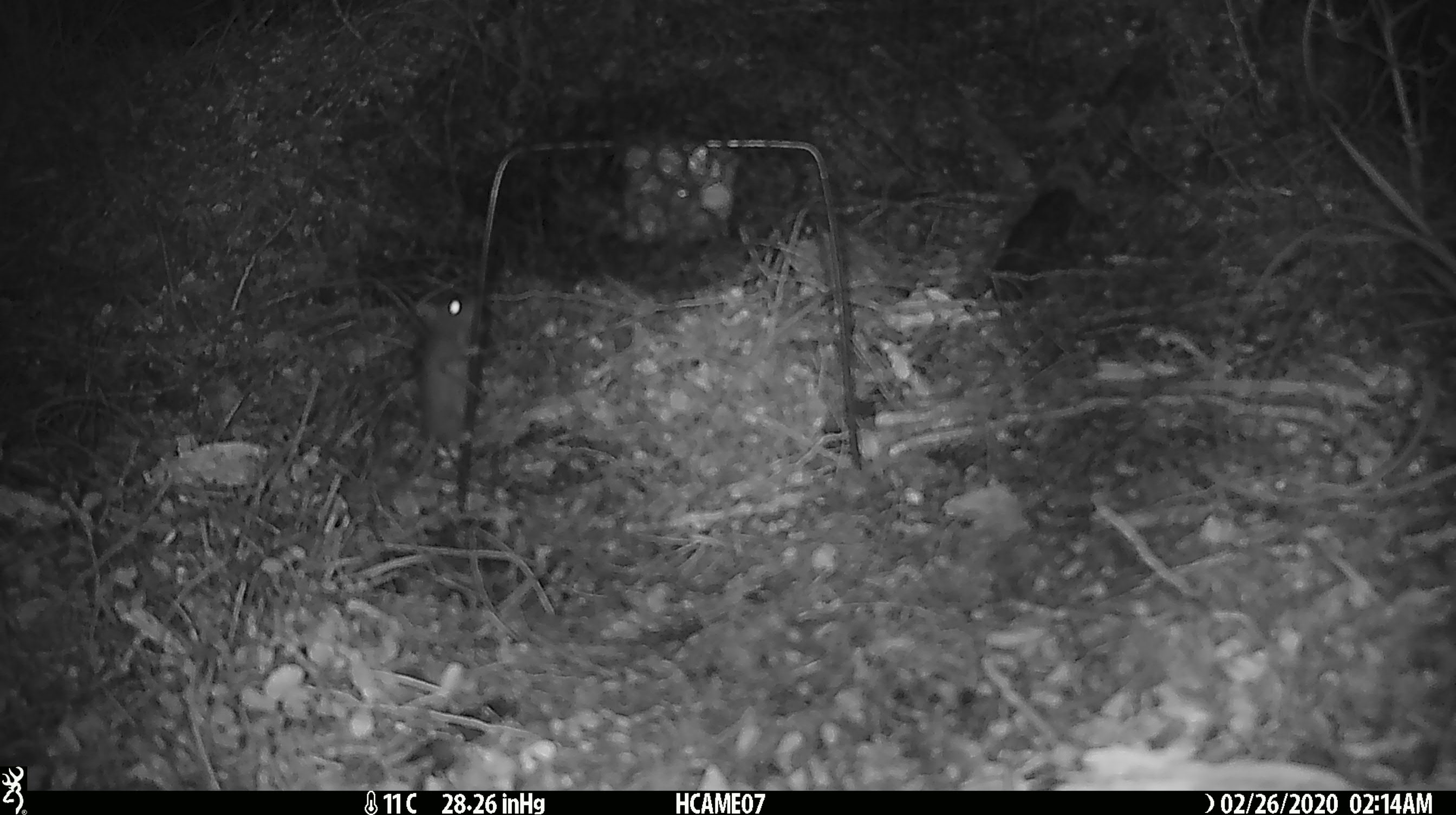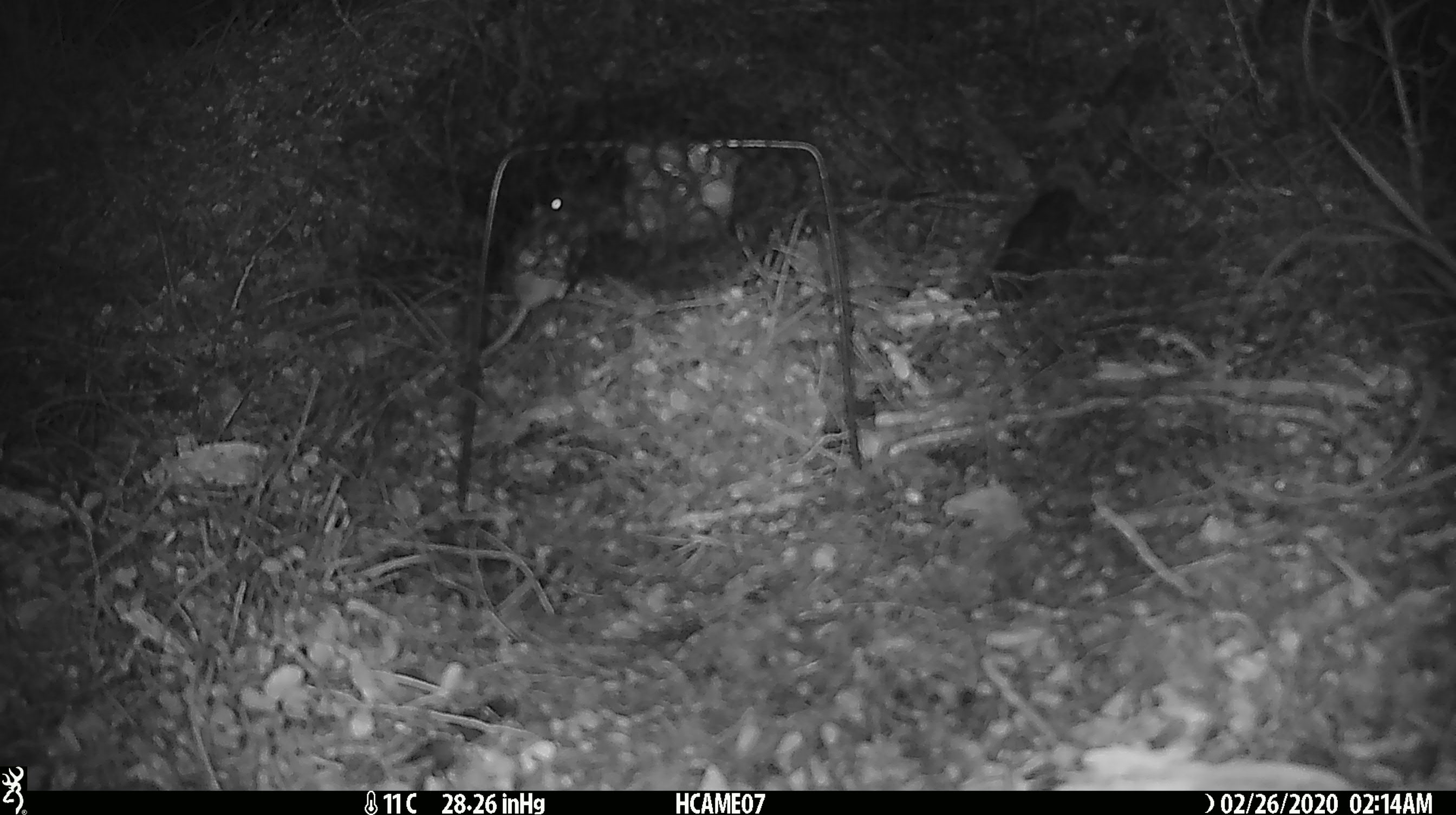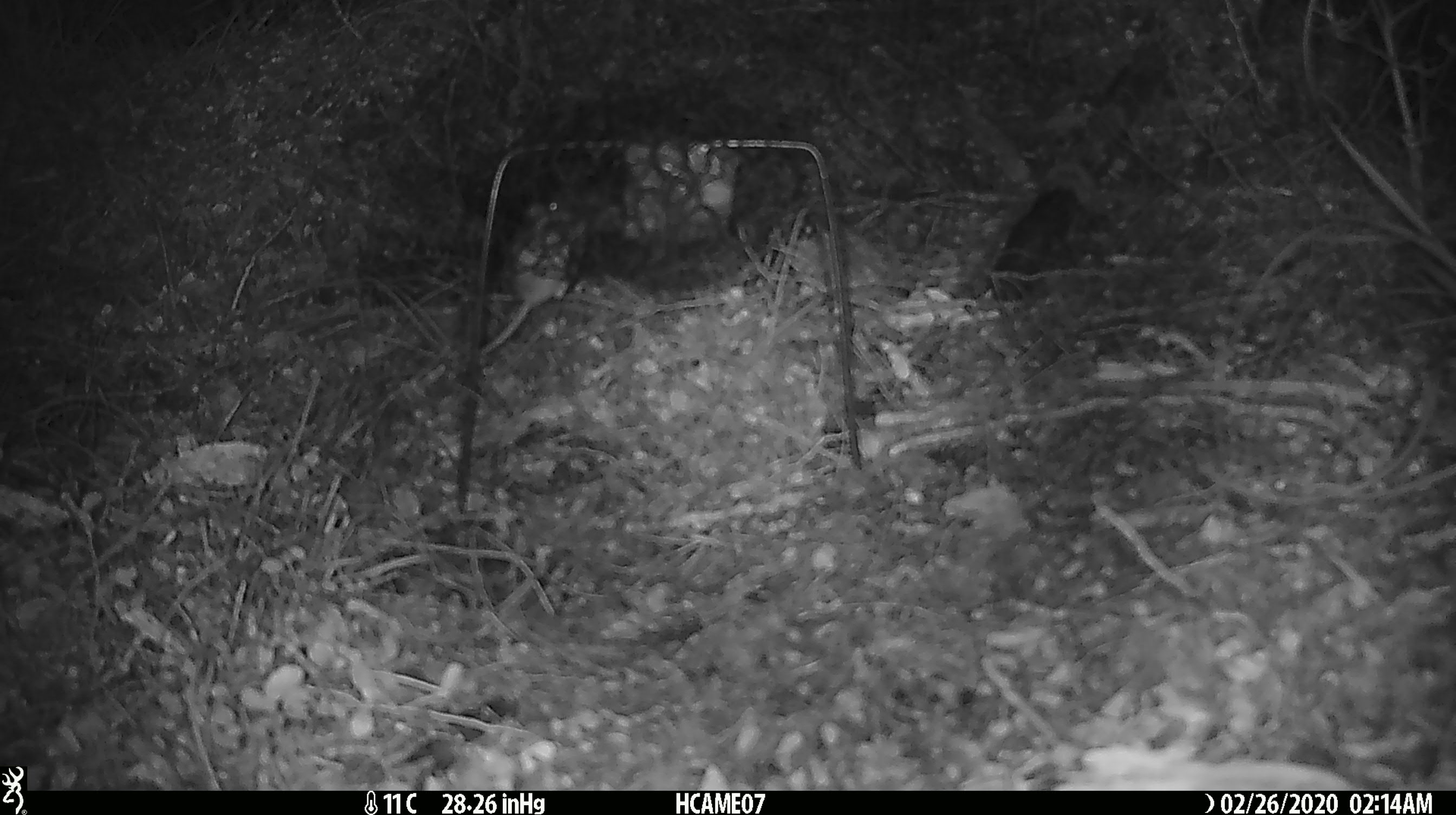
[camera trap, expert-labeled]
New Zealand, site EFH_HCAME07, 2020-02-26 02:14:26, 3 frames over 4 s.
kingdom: Animalia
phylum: Chordata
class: Mammalia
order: Rodentia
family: Muridae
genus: Mus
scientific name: Mus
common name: mouse